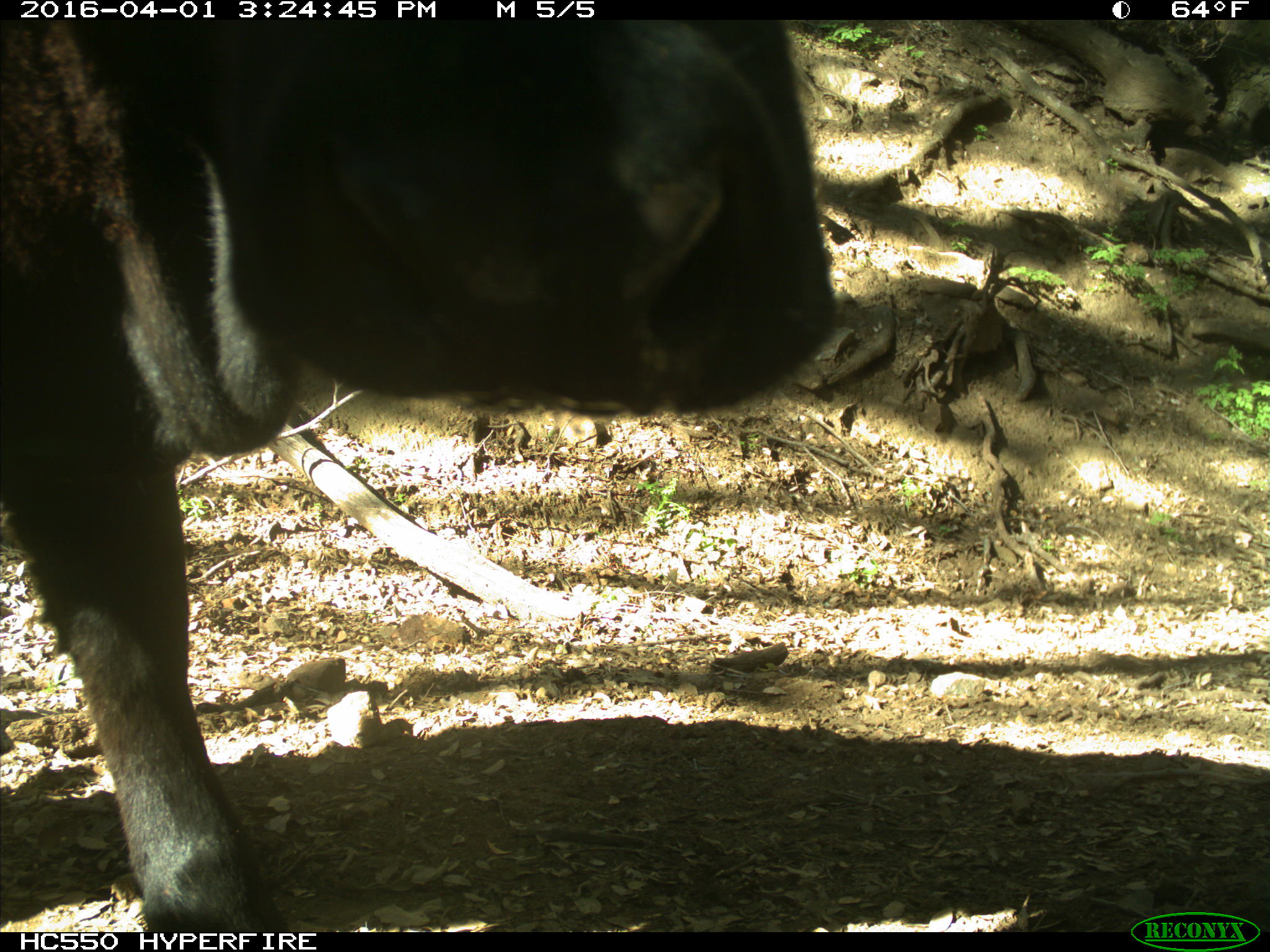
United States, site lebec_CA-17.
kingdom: Animalia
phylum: Chordata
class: Mammalia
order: Artiodactyla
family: Bovidae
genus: Bos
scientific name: Bos taurus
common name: domestic cow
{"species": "Bos taurus (domestic cow)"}